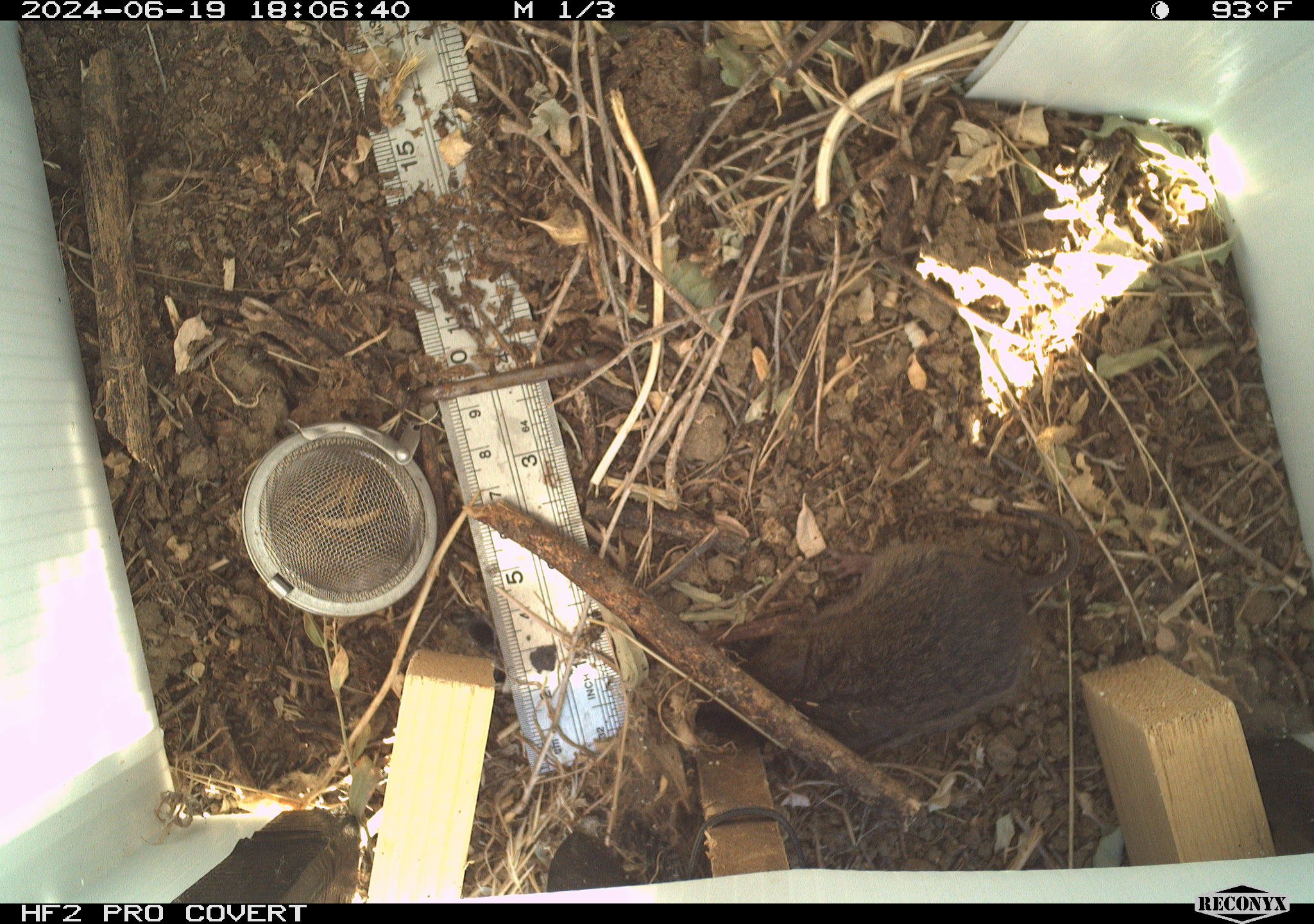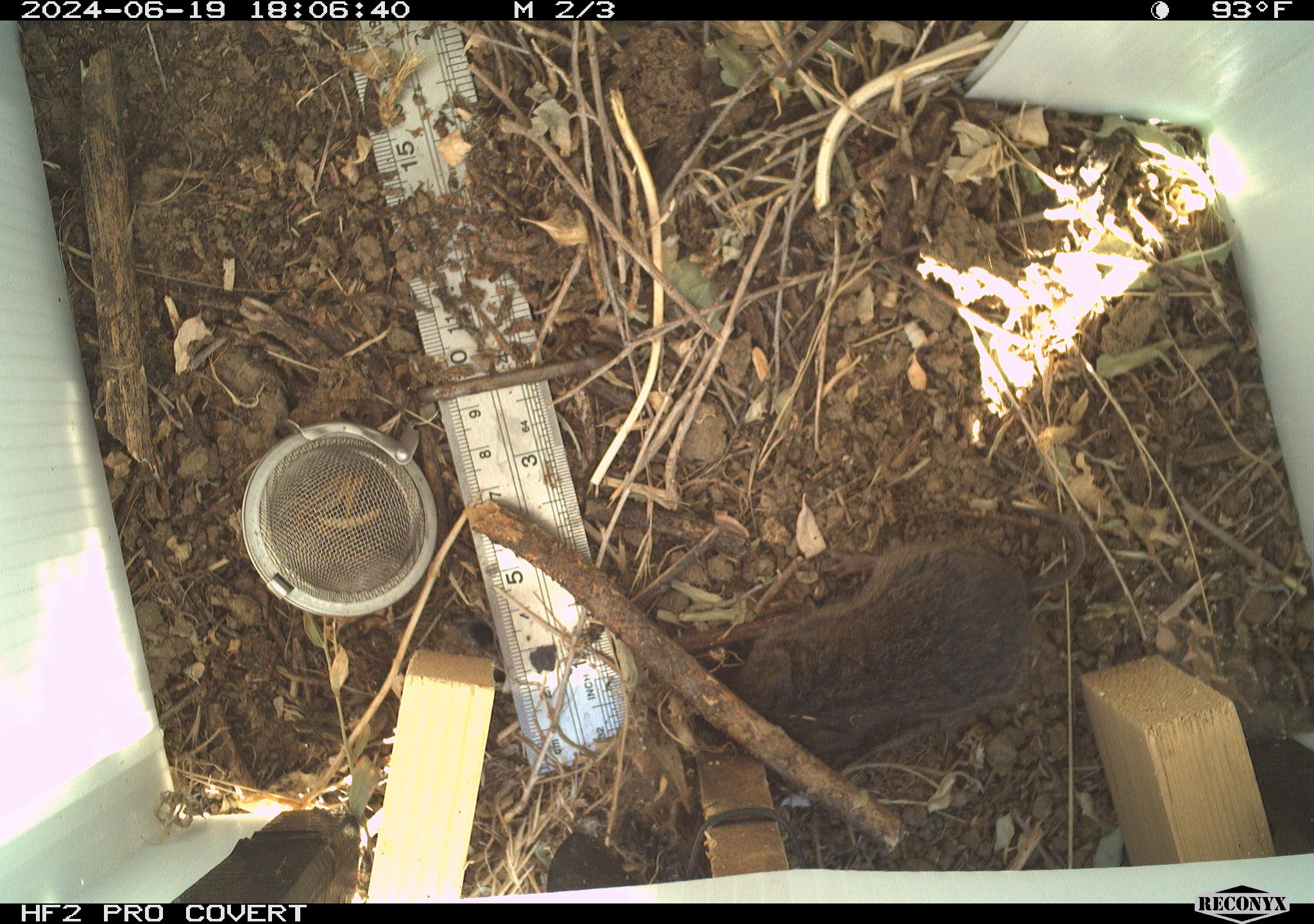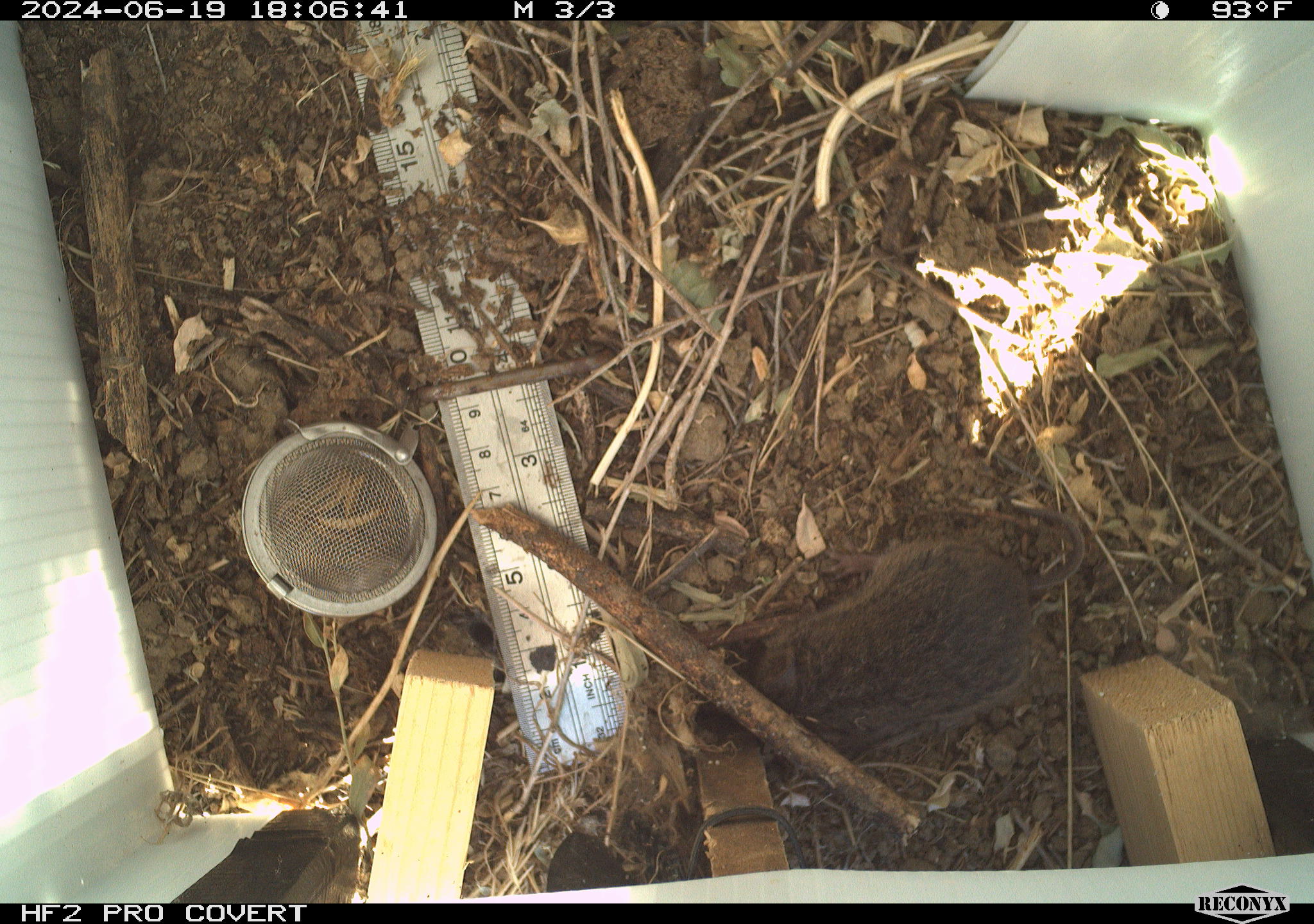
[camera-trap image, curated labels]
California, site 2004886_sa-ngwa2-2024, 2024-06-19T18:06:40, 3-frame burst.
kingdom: Animalia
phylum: Chordata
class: Mammalia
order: Rodentia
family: Cricetidae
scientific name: Arvicolinae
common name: voles, lemmings, and muskrats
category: arvicolinae subfamily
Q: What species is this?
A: Arvicolinae subfamily (voles, lemmings, and muskrats) (Arvicolinae).